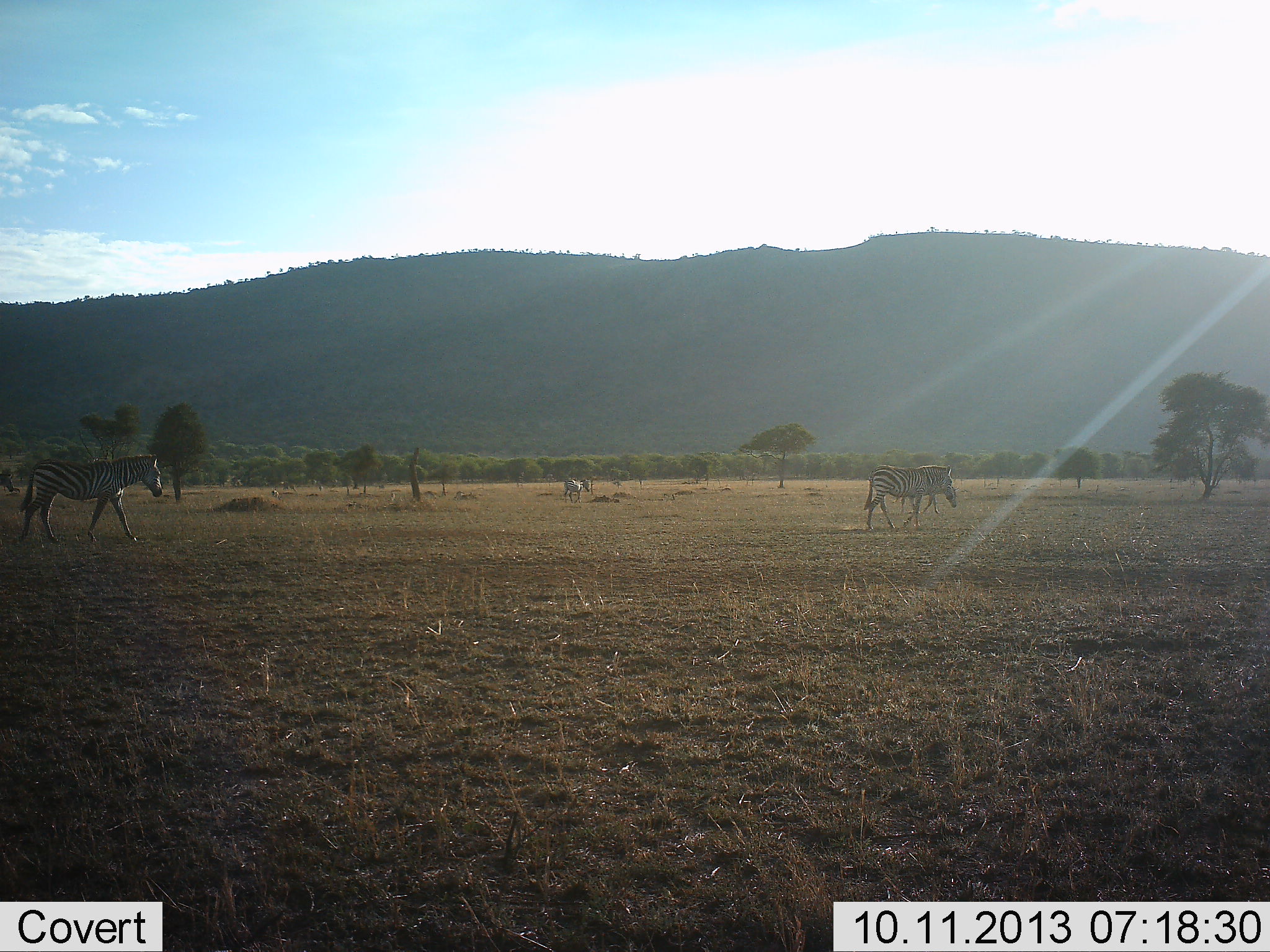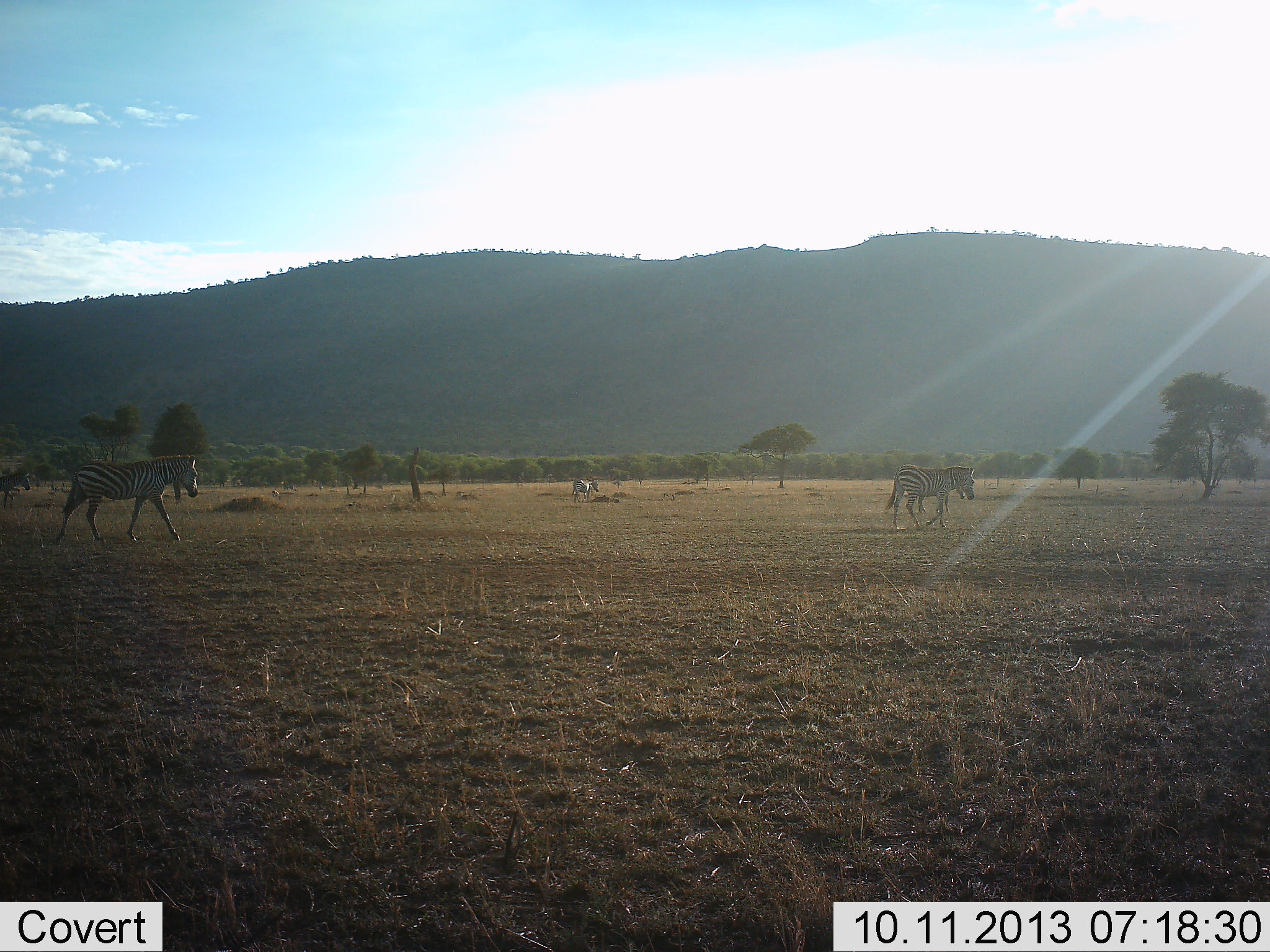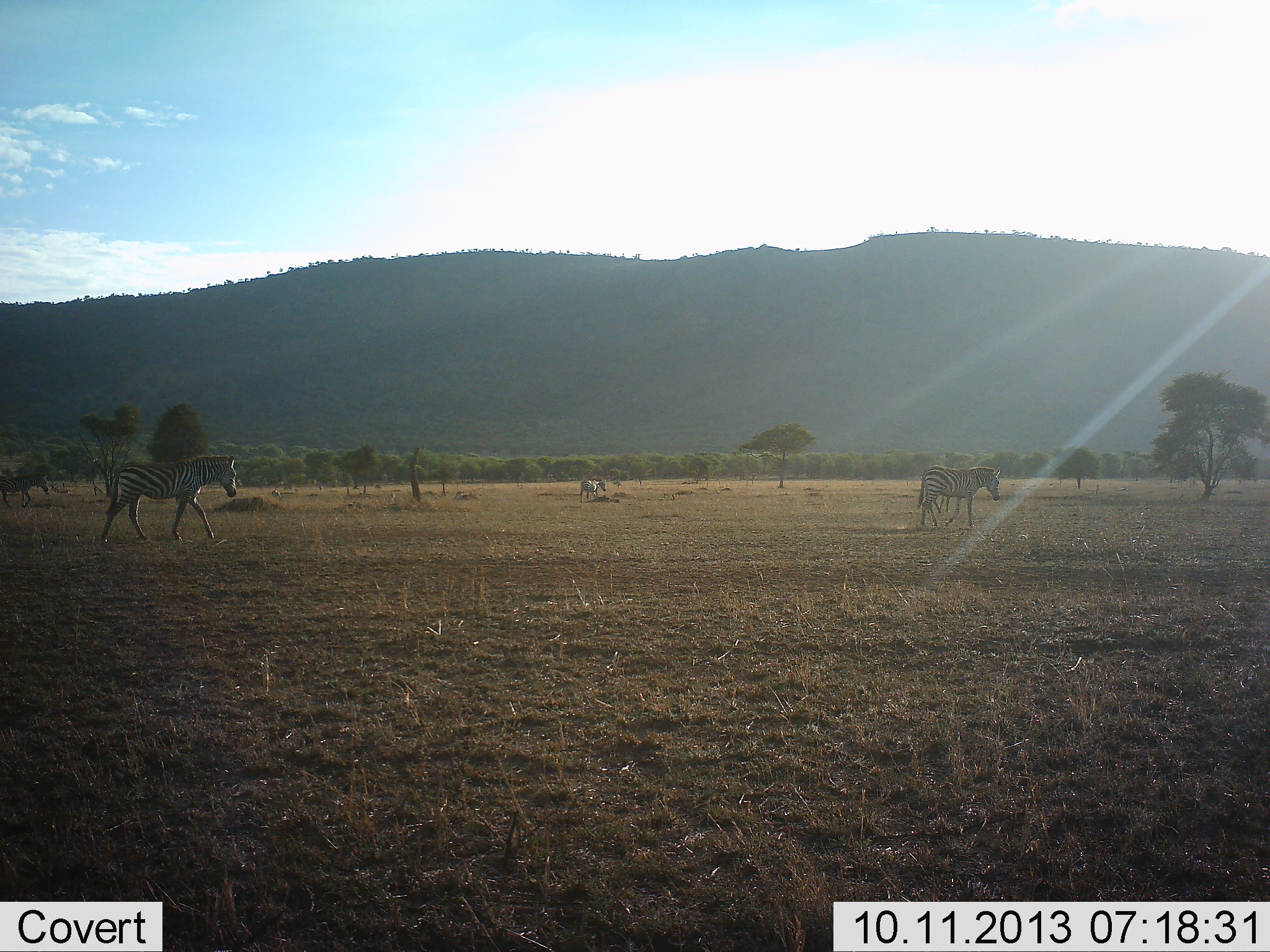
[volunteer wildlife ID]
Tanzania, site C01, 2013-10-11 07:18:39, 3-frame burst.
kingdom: Animalia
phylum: Chordata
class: Mammalia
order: Perissodactyla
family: Equidae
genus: Equus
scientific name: Equus quagga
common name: plains zebra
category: zebra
Zebra (plains zebra) (Equus quagga), count 4. Behavior (volunteer vote fractions): standing 4%, resting 0%, moving 92%, interacting 0%. Young present (vote fraction): 4%. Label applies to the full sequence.